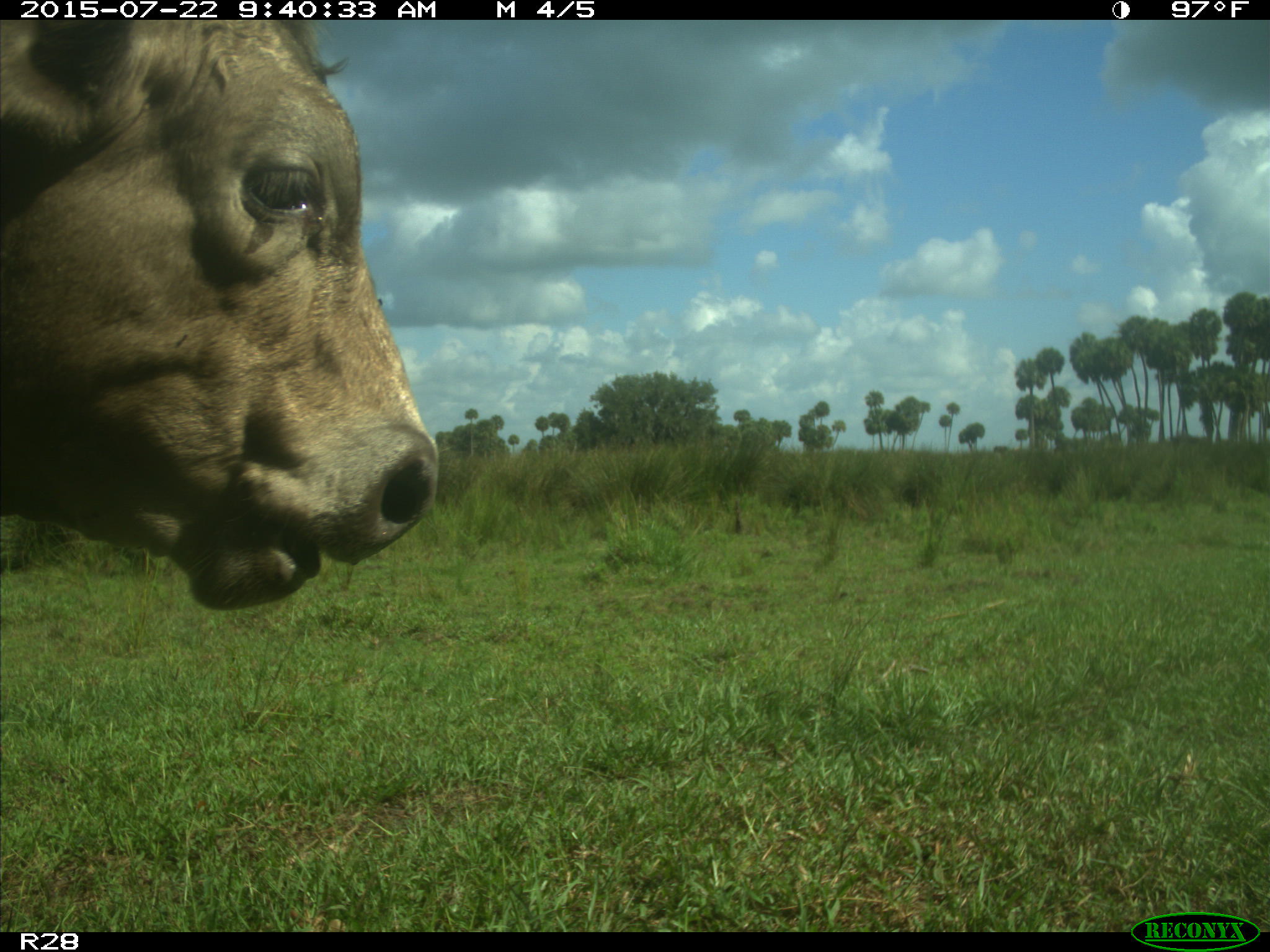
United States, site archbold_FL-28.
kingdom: Animalia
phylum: Chordata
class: Mammalia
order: Artiodactyla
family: Bovidae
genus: Bos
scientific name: Bos taurus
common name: domestic cow